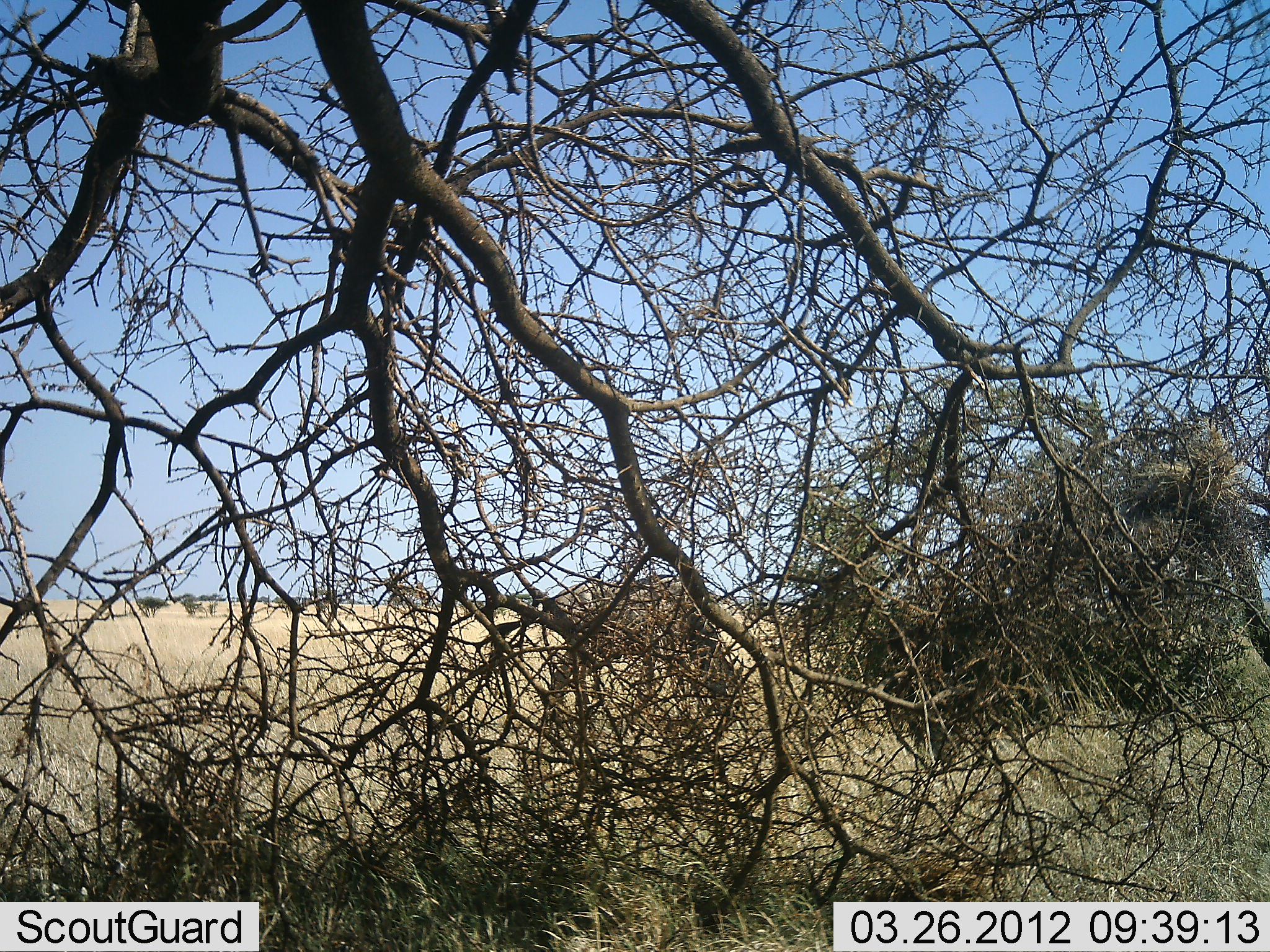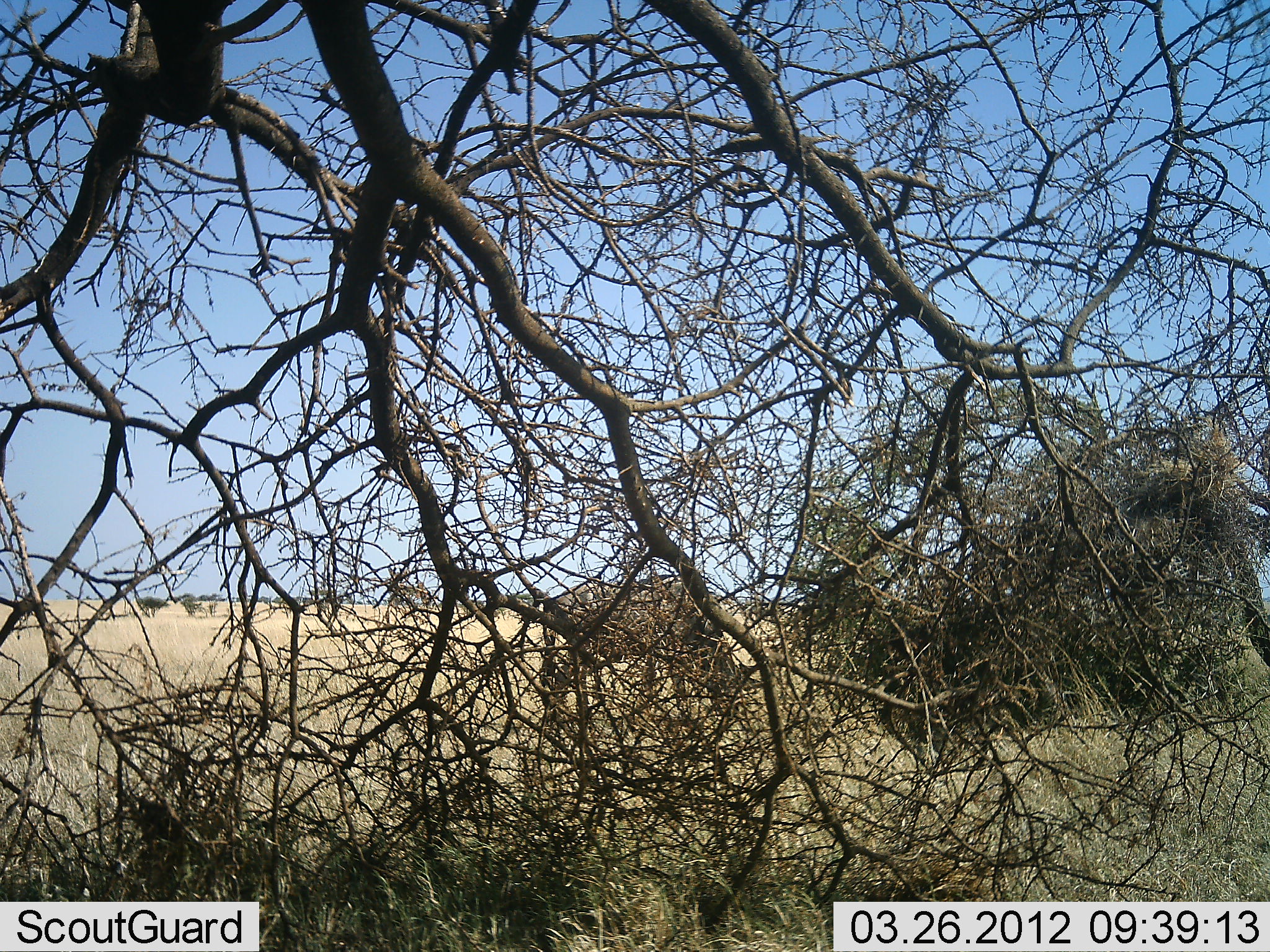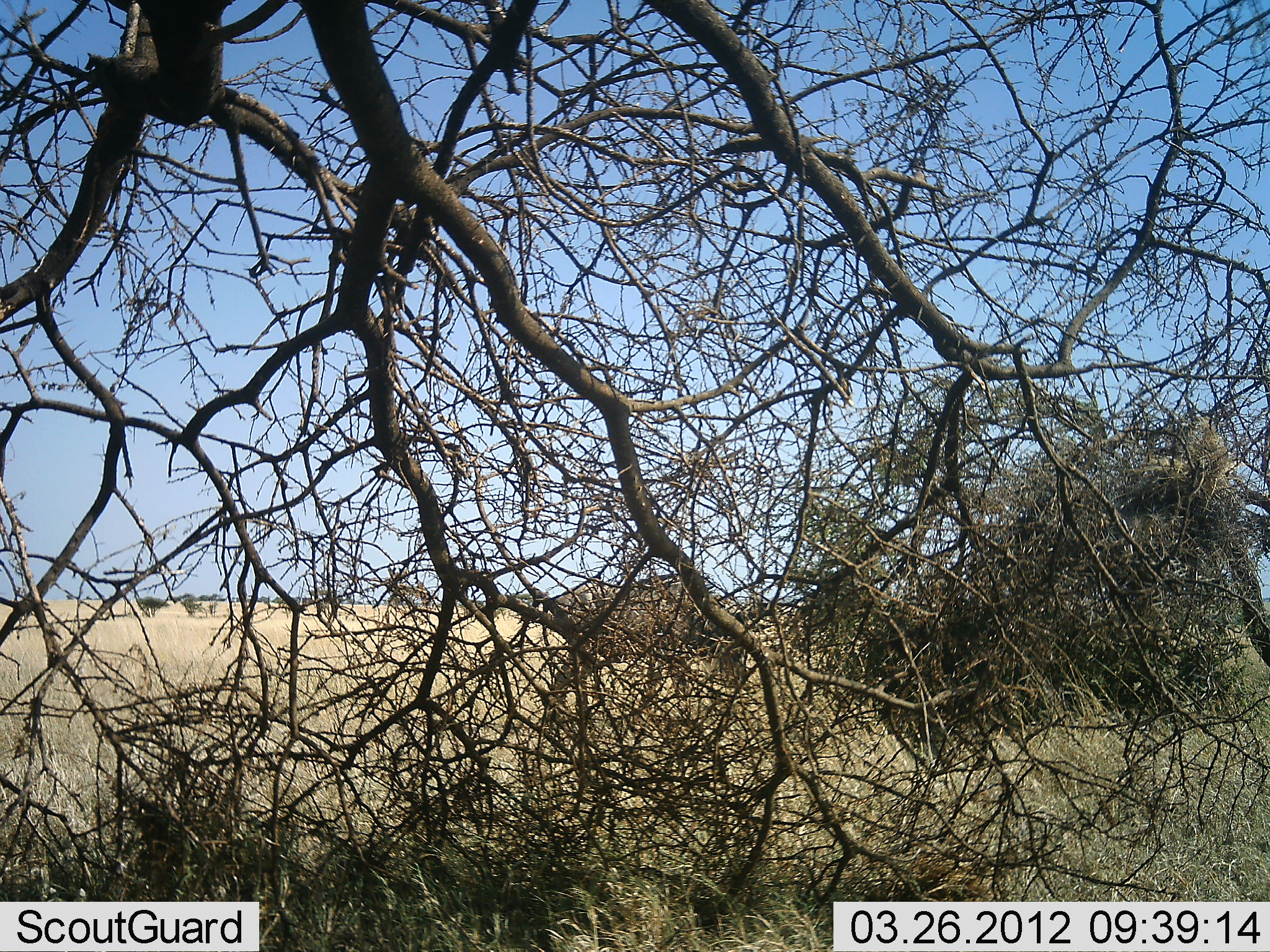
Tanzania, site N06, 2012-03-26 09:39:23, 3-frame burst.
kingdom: Animalia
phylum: Chordata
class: Mammalia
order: Artiodactyla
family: Bovidae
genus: Connochaetes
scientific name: Connochaetes taurinus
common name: blue wildebeest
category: wildebeest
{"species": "wildebeest (blue wildebeest) (Connochaetes taurinus)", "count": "1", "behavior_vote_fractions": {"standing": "21%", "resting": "0%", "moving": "0%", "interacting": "0%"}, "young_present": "14%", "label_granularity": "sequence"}